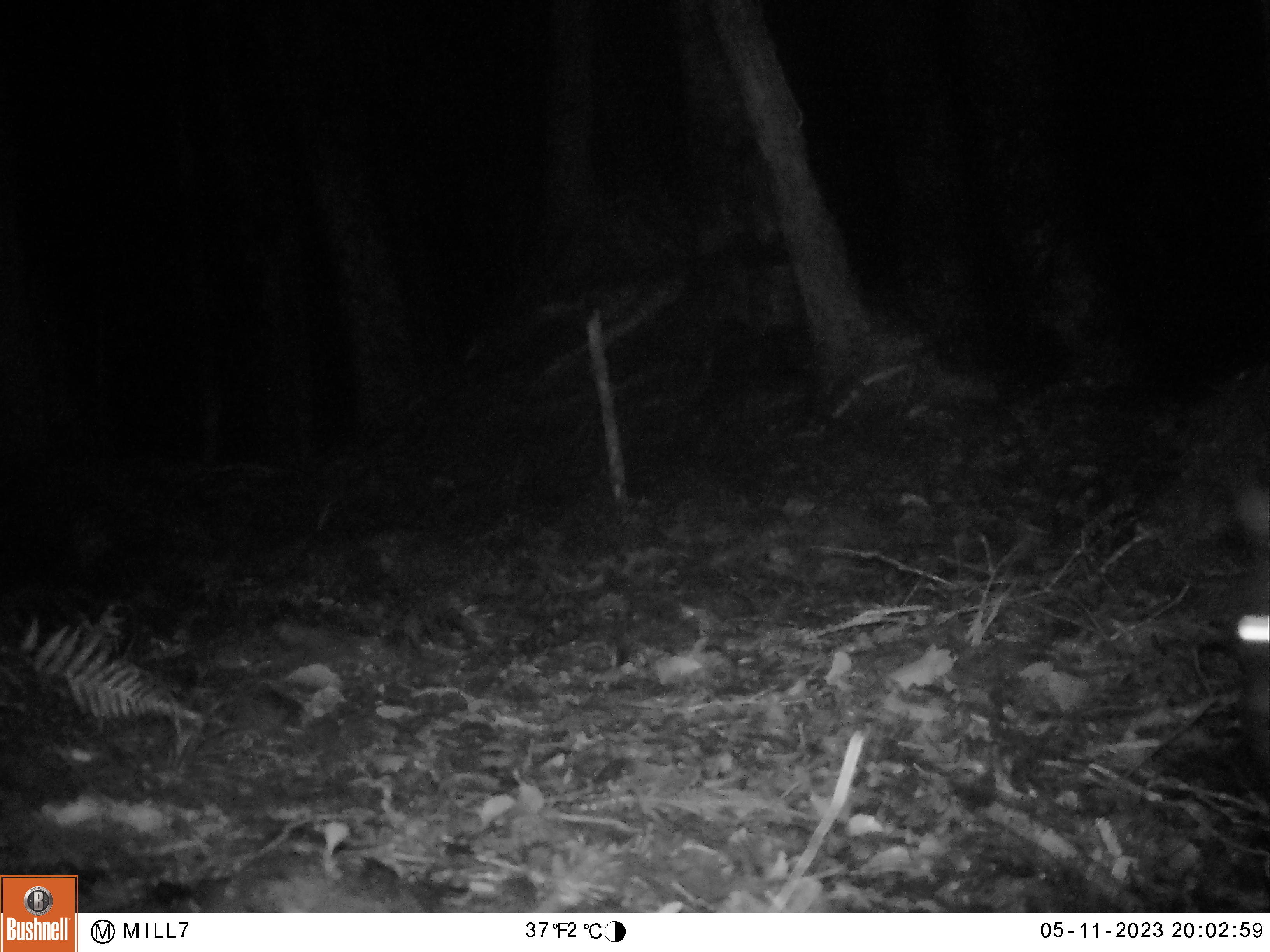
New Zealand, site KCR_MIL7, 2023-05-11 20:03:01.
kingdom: Animalia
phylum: Chordata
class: Mammalia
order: Diprotodontia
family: Phalangeridae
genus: Trichosurus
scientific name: Trichosurus vulpecula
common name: common brushtail possum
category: possum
Possum (common brushtail possum) (Trichosurus vulpecula).